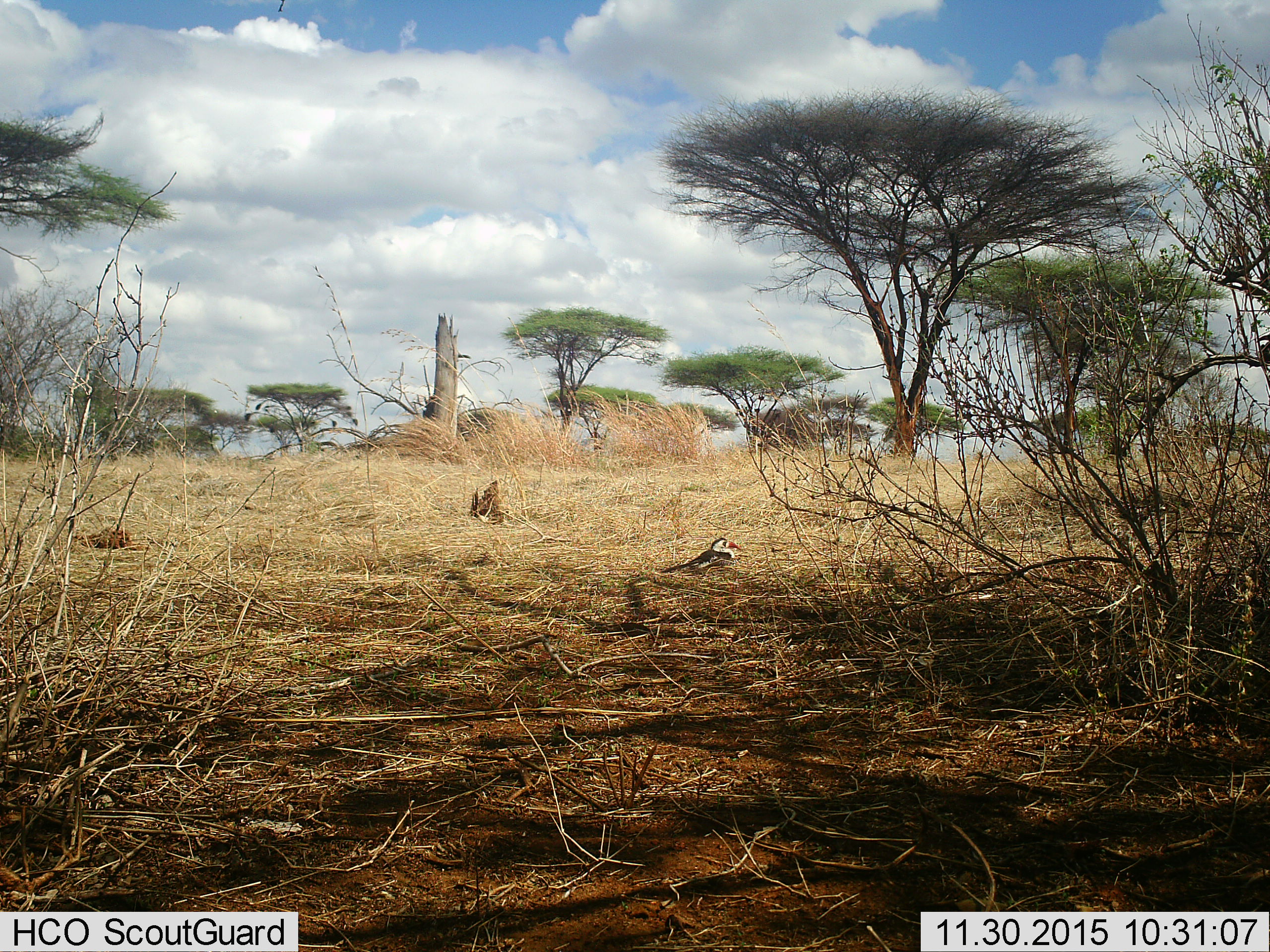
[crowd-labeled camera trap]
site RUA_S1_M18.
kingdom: Animalia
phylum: Chordata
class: Aves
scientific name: Aves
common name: bird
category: birdother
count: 1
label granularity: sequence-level